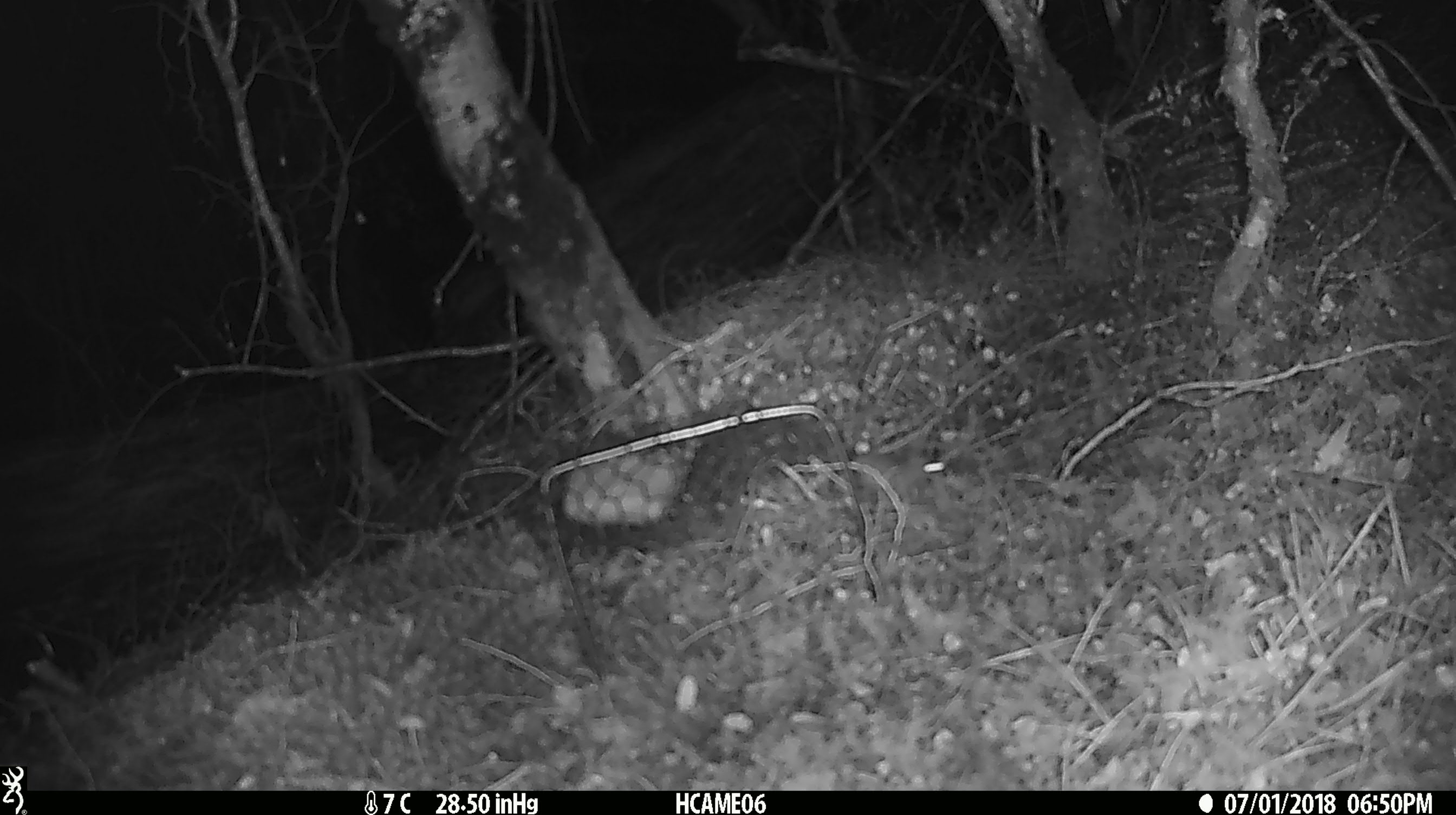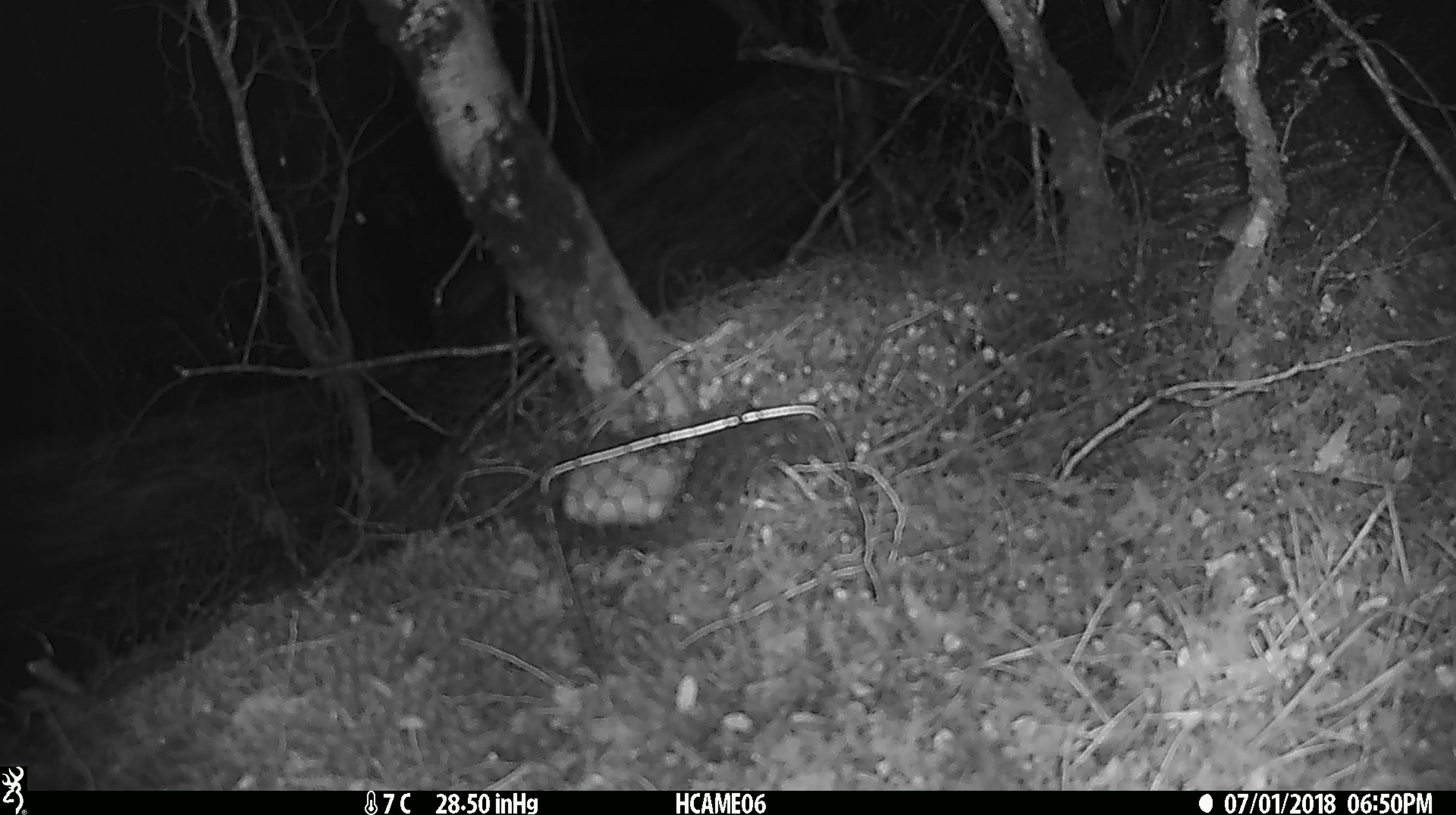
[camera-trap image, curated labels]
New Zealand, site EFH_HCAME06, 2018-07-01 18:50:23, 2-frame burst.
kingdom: Animalia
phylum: Chordata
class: Mammalia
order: Rodentia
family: Muridae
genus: Mus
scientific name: Mus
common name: mouse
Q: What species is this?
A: Mouse (Mus).